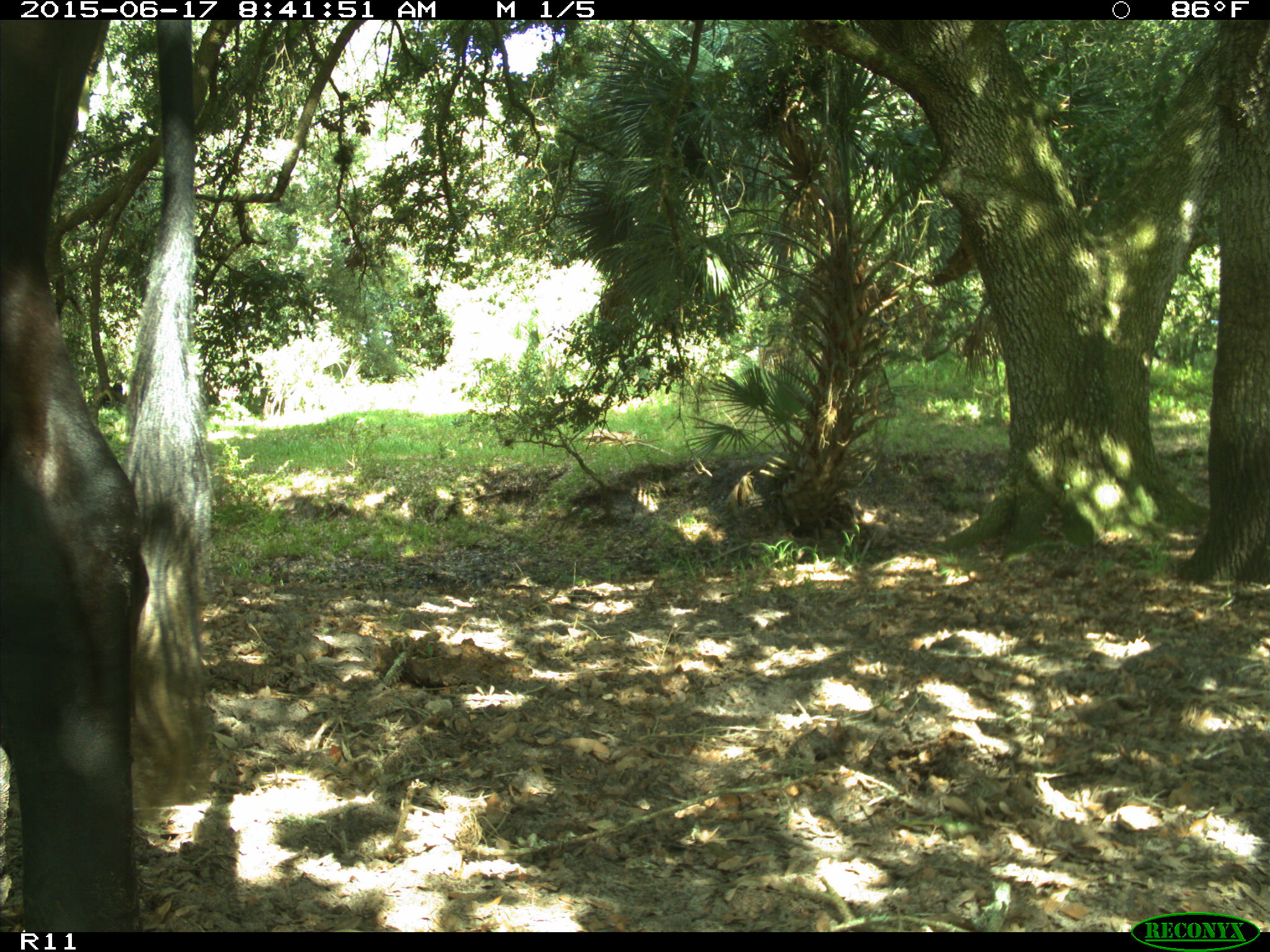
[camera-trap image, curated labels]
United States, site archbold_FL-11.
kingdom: Animalia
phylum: Chordata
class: Mammalia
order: Artiodactyla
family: Bovidae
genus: Bos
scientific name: Bos taurus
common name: domestic cow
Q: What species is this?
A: Bos taurus (domestic cow).